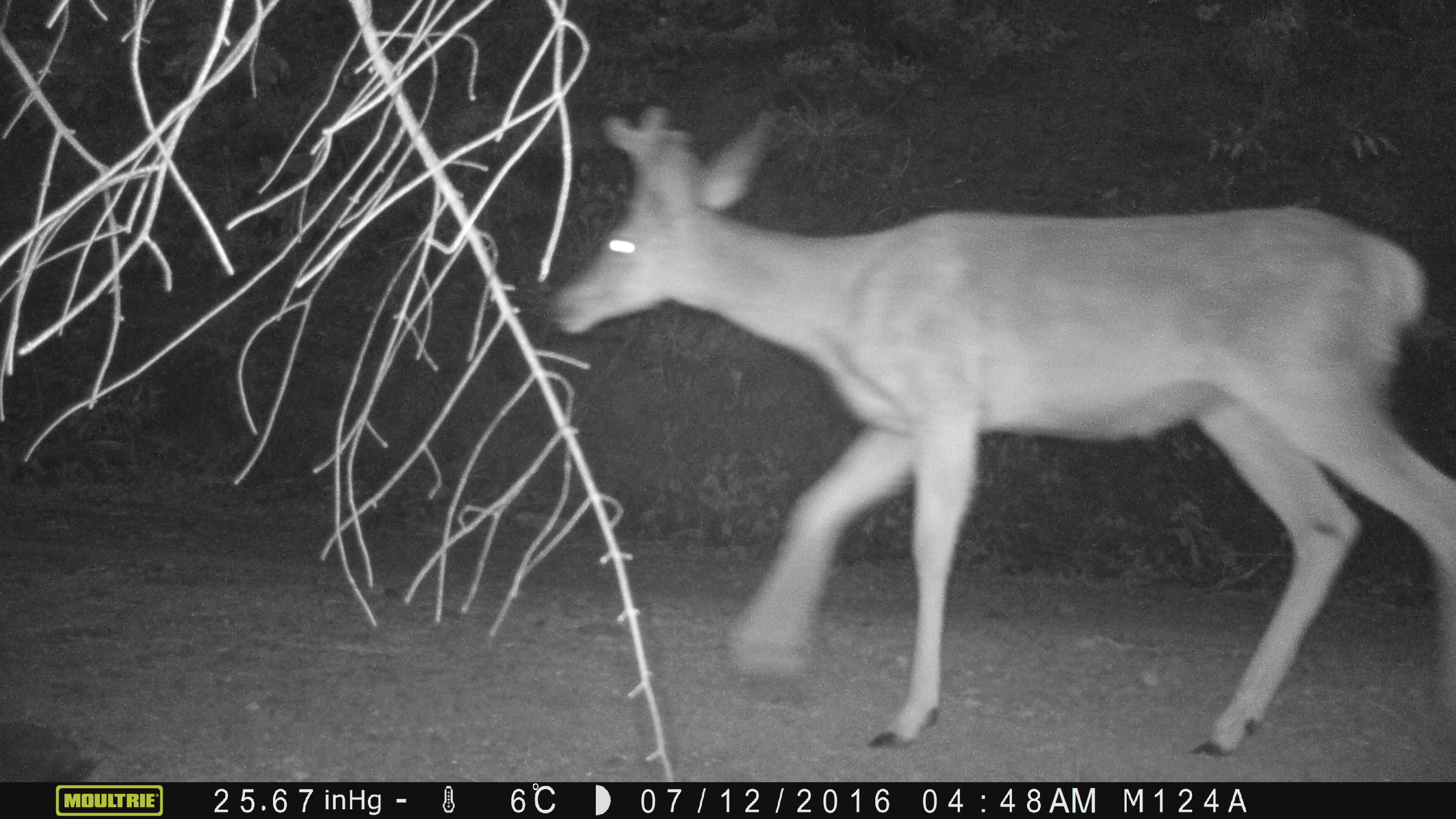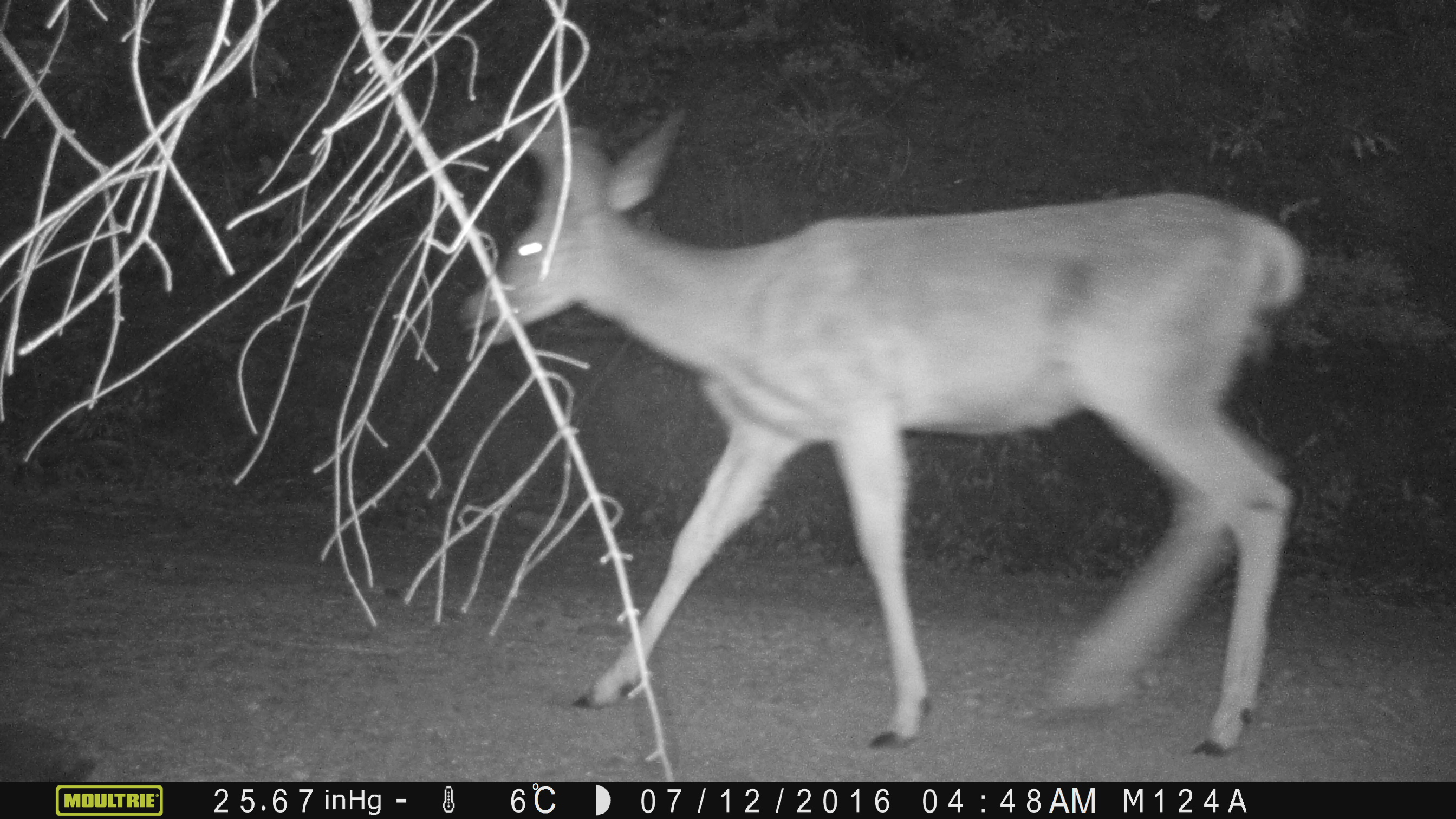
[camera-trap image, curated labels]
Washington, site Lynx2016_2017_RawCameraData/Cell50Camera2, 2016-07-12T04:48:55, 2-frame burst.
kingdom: Animalia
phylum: Chordata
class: Mammalia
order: Artiodactyla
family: Cervidae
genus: Odocoileus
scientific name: Odocoileus hemionus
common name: mule deer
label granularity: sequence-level